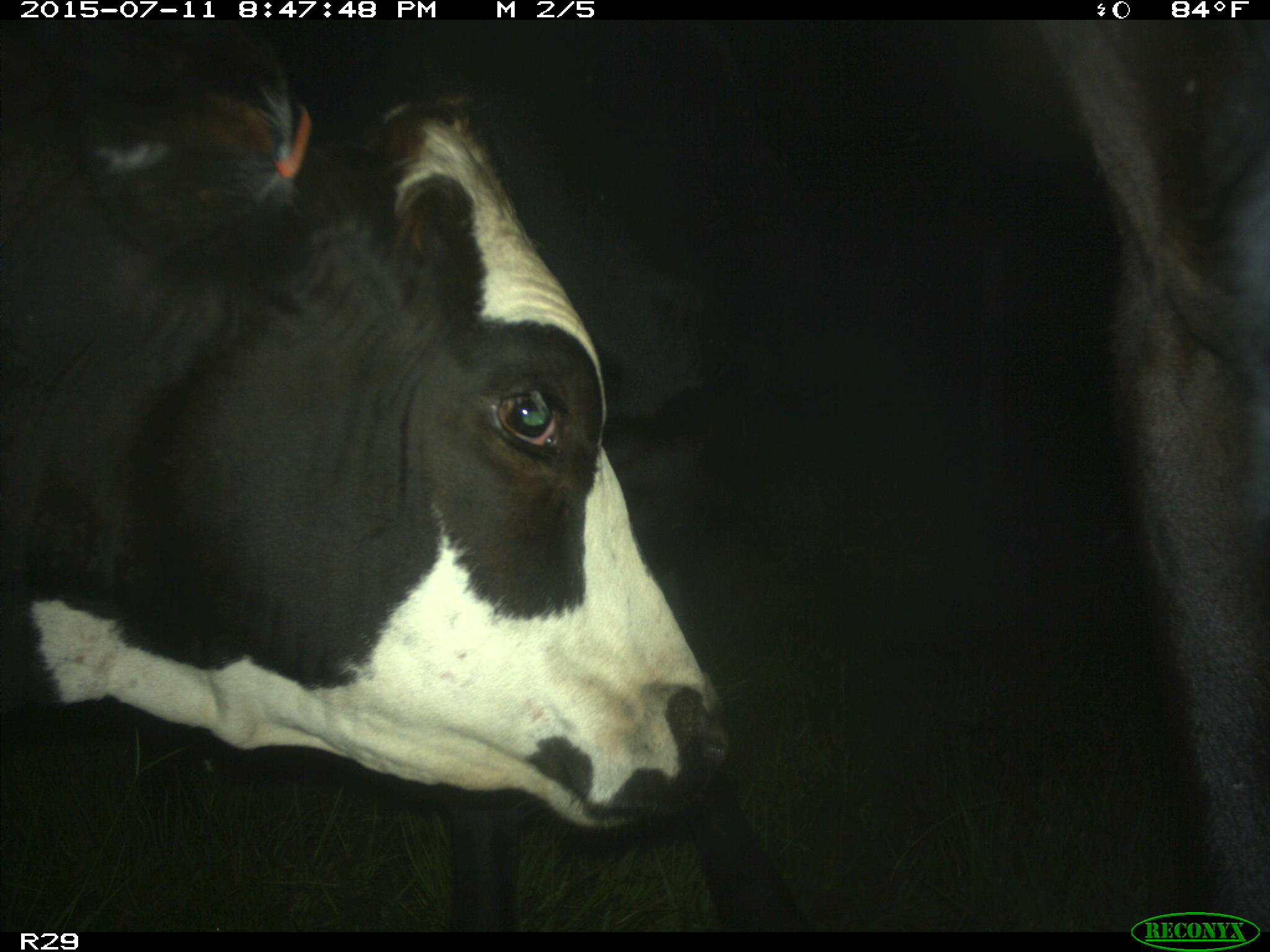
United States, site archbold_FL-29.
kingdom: Animalia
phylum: Chordata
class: Mammalia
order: Artiodactyla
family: Bovidae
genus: Bos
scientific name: Bos taurus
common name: domestic cow